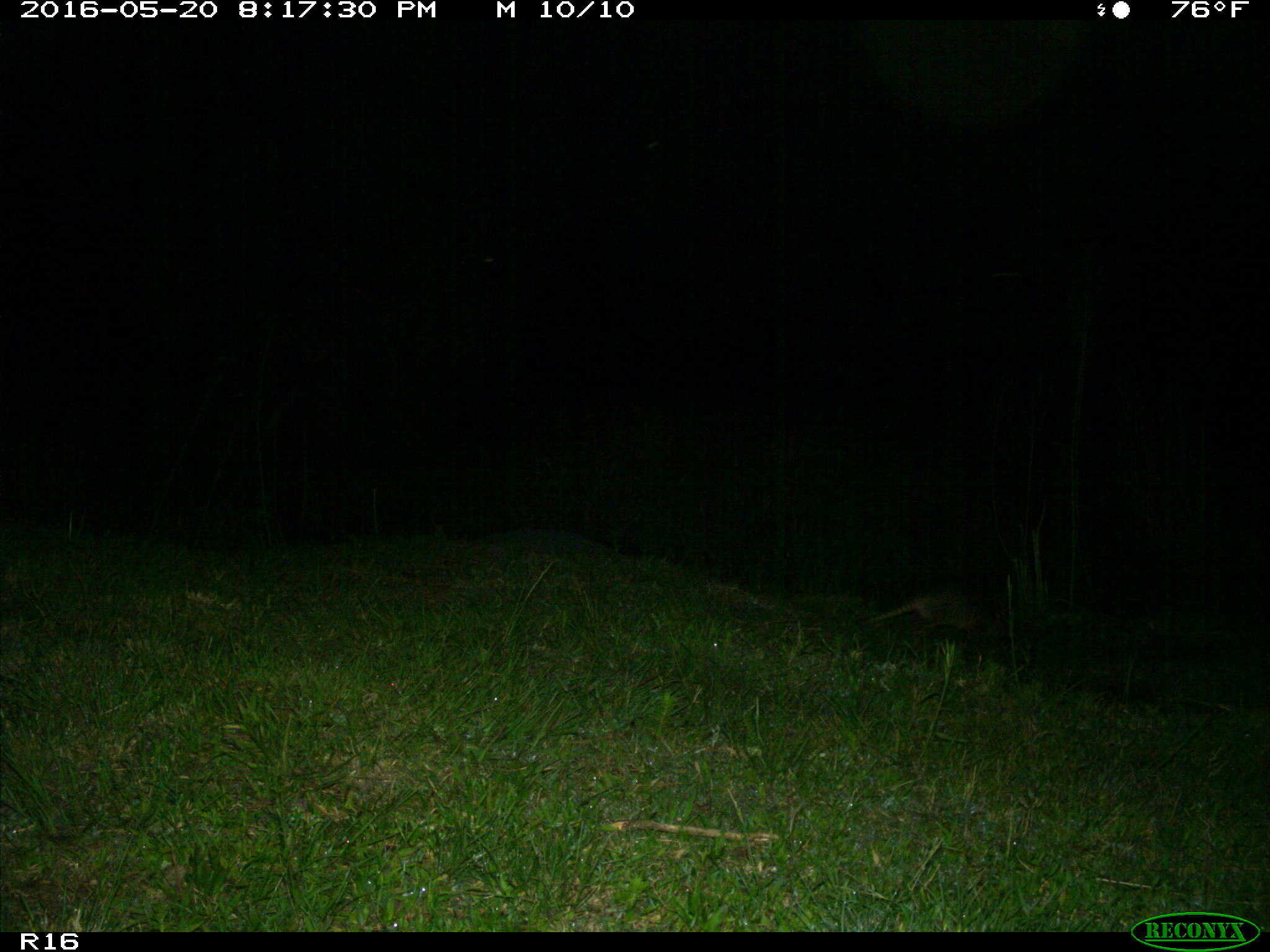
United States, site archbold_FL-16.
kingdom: Animalia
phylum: Chordata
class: Mammalia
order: Cingulata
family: Dasypodidae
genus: Dasypus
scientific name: Dasypus novemcinctus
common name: nine-banded armadillo